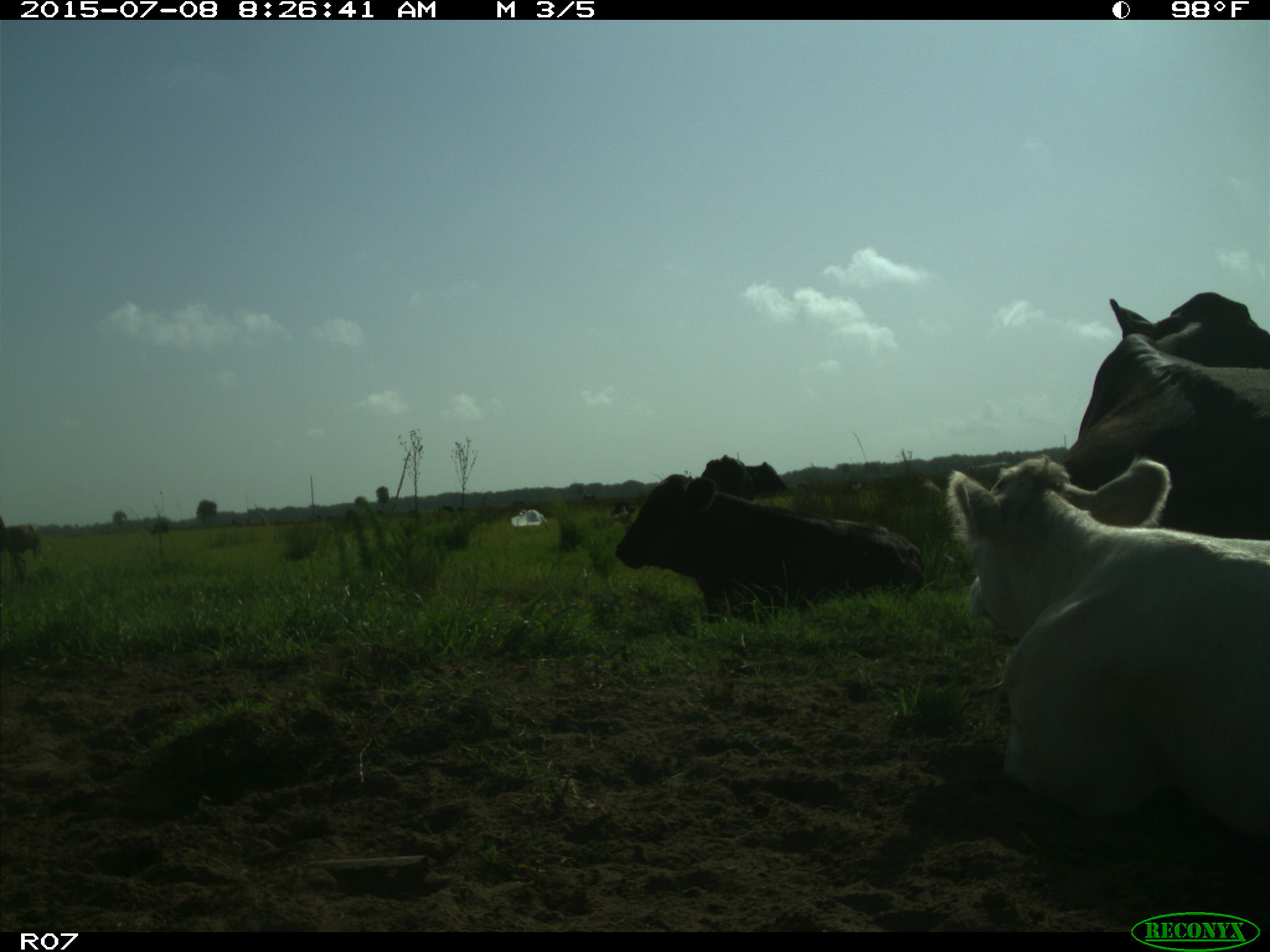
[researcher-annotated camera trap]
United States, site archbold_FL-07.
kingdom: Animalia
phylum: Chordata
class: Mammalia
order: Artiodactyla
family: Bovidae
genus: Bos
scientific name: Bos taurus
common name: domestic cow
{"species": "Bos taurus (domestic cow)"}